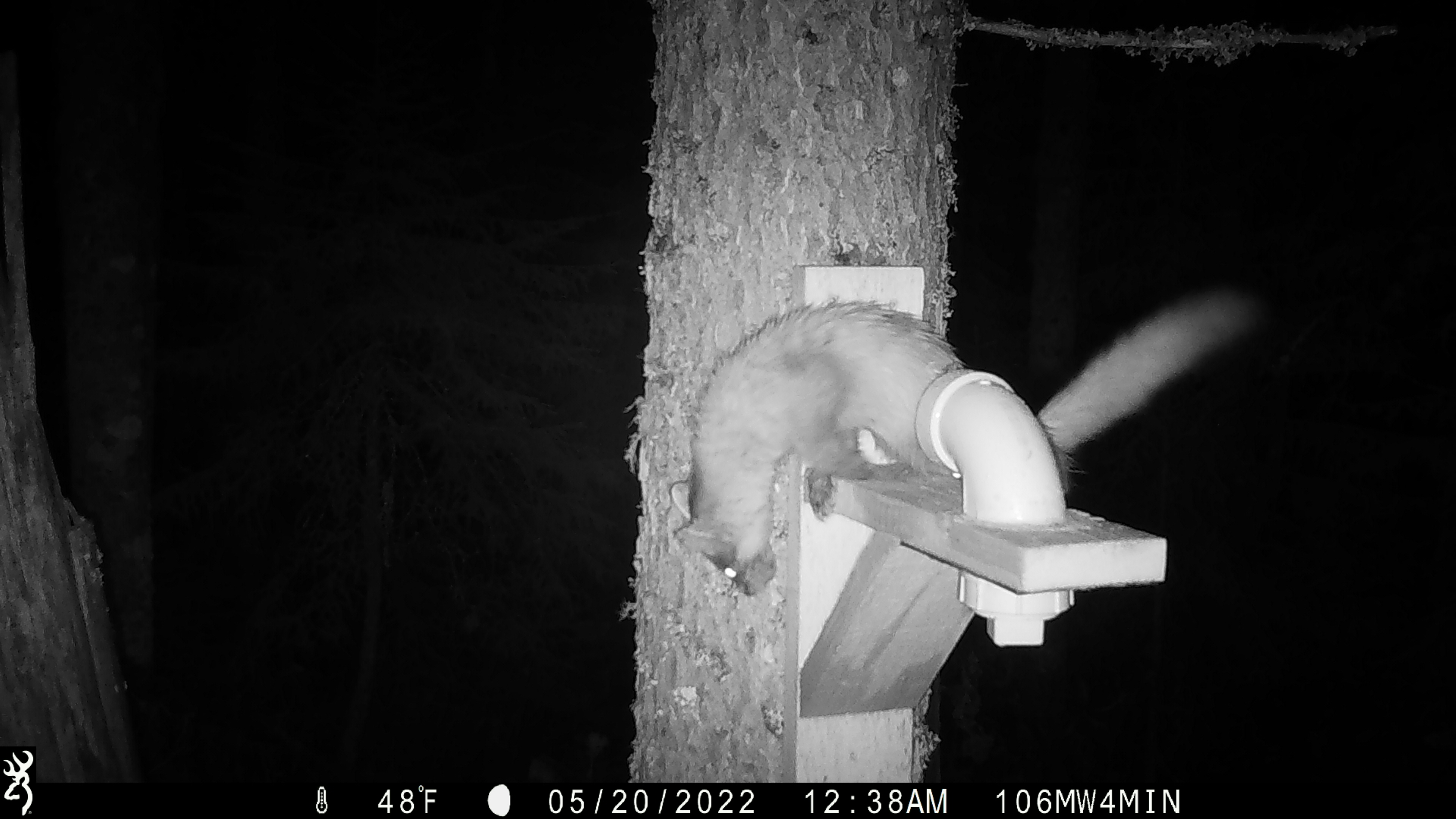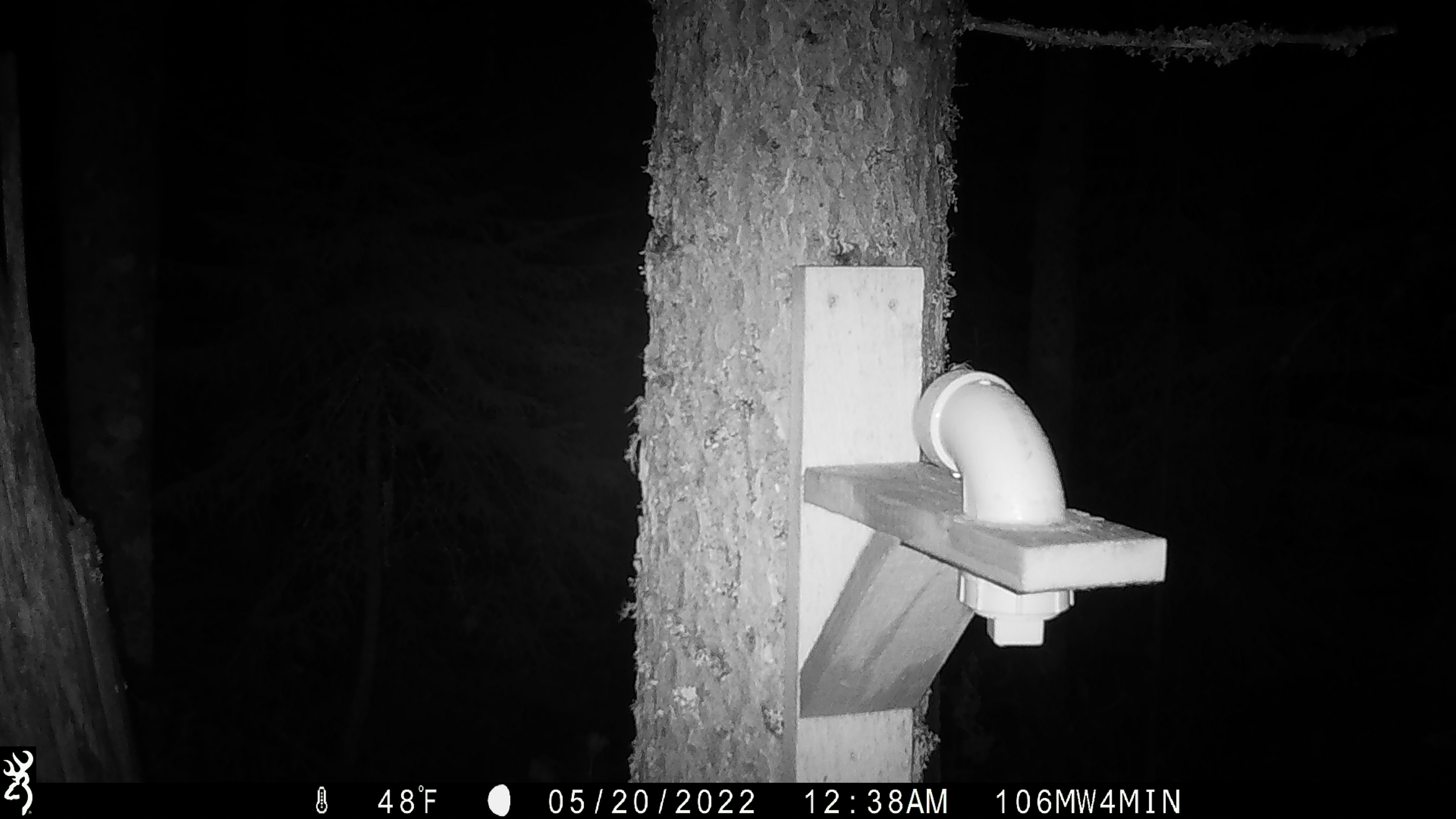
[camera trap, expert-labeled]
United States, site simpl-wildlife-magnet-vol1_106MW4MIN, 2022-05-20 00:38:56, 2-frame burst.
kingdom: Animalia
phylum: Chordata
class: Mammalia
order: Carnivora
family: Mustelidae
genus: Martes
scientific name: Martes americana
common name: american marten